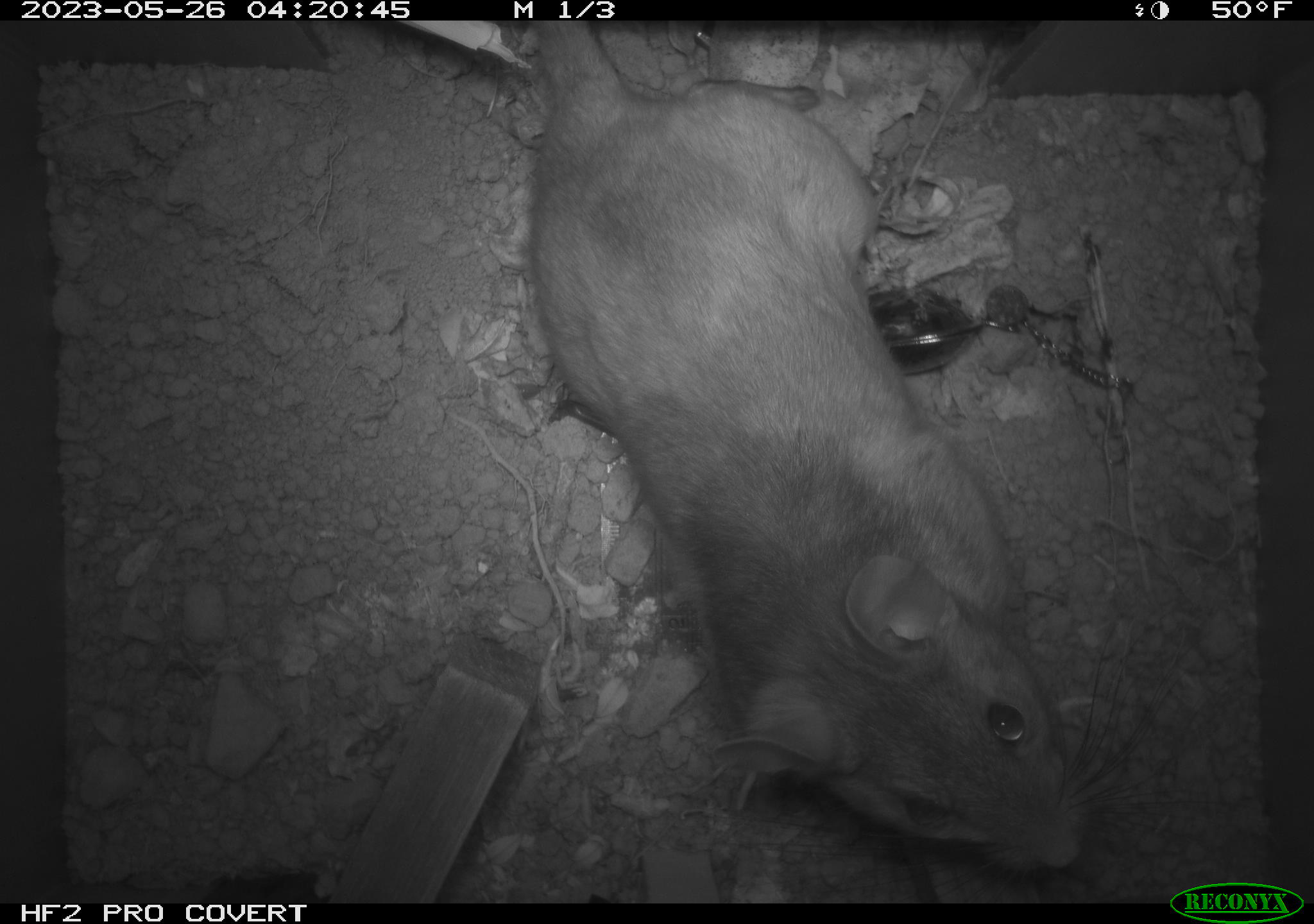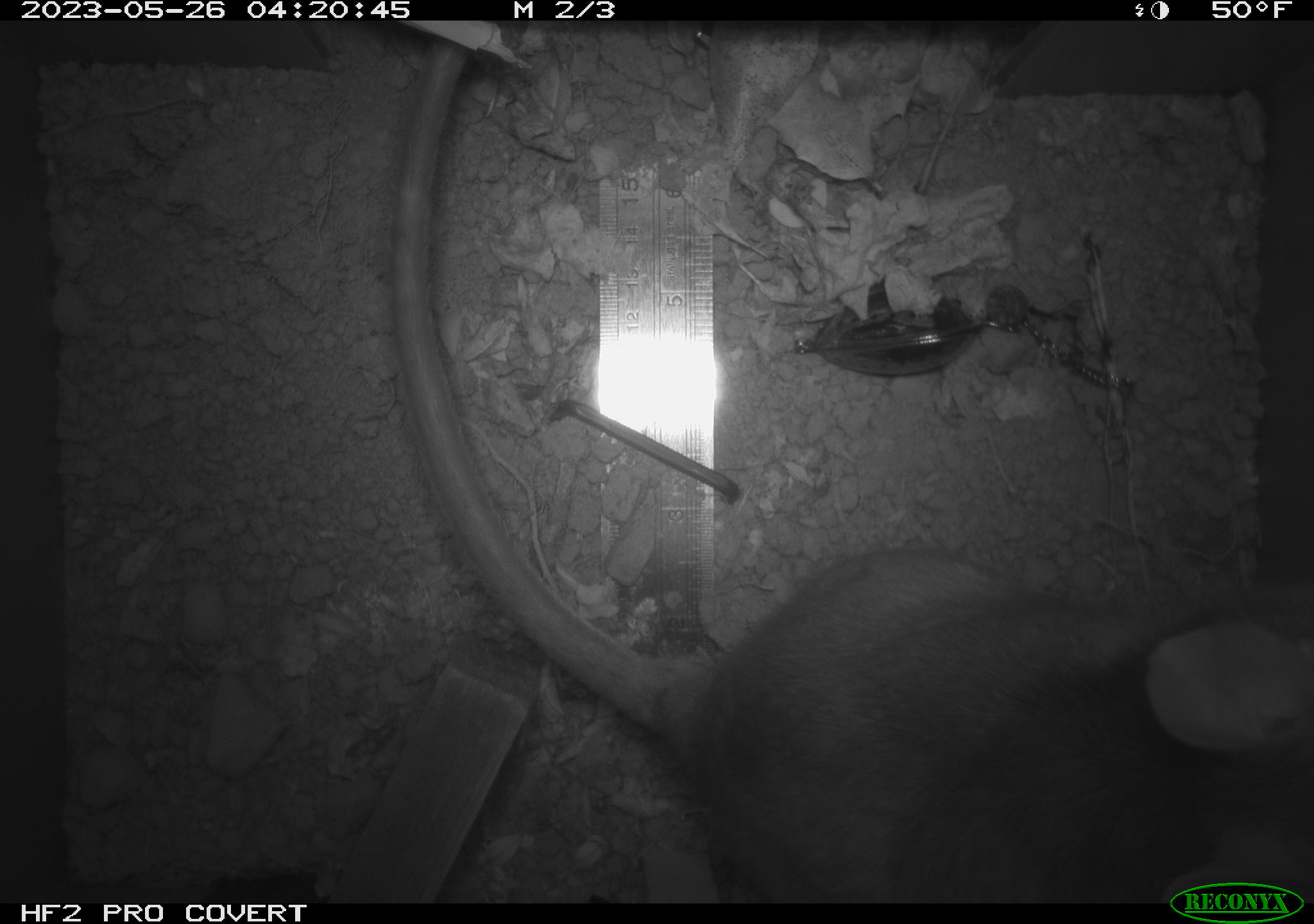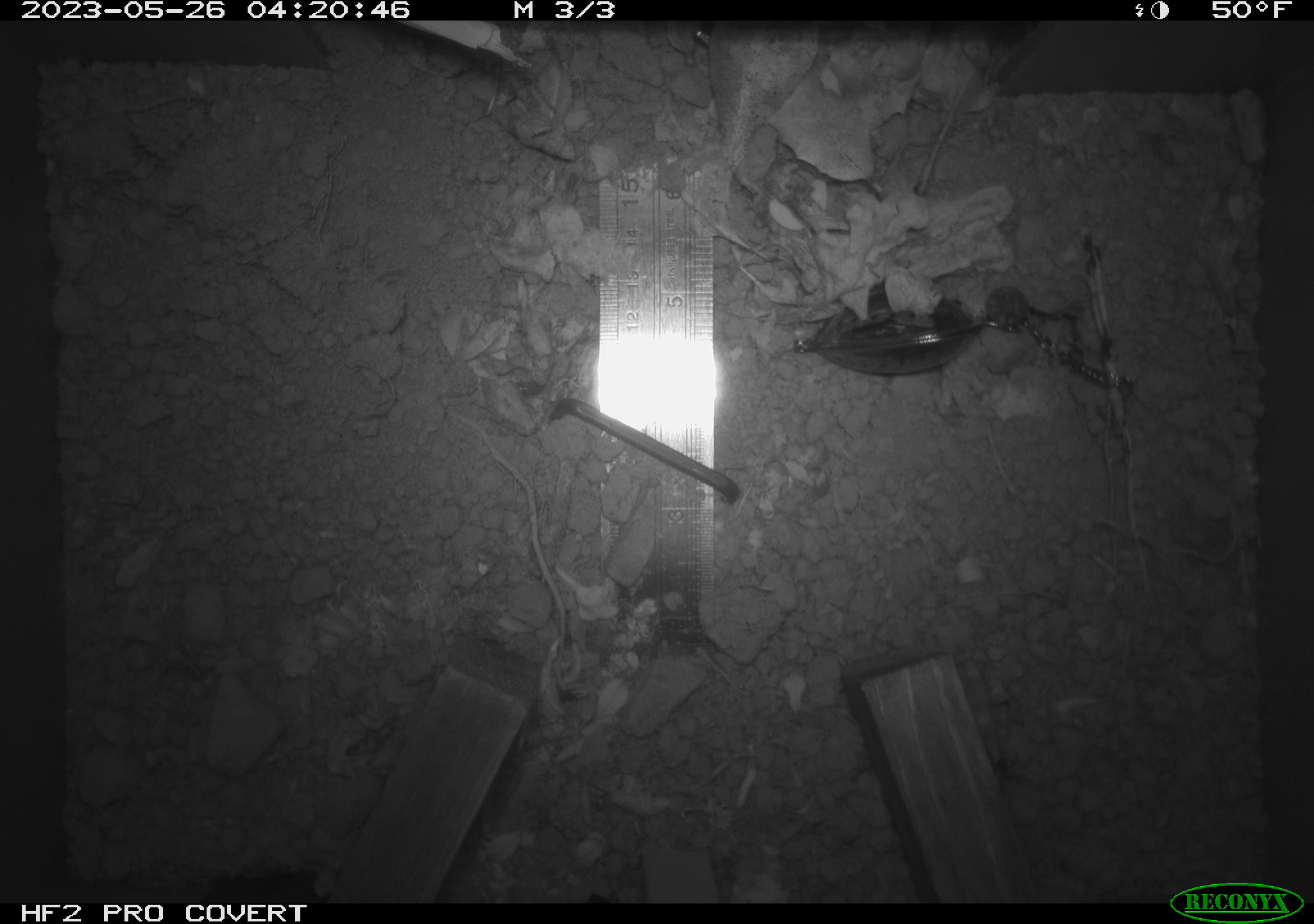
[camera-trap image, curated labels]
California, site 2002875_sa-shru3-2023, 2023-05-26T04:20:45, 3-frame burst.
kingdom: Animalia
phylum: Chordata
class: Mammalia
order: Rodentia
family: Cricetidae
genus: Neotoma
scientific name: Neotoma fuscipes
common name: dusky-footed woodrat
Dusky-footed woodrat (Neotoma fuscipes).